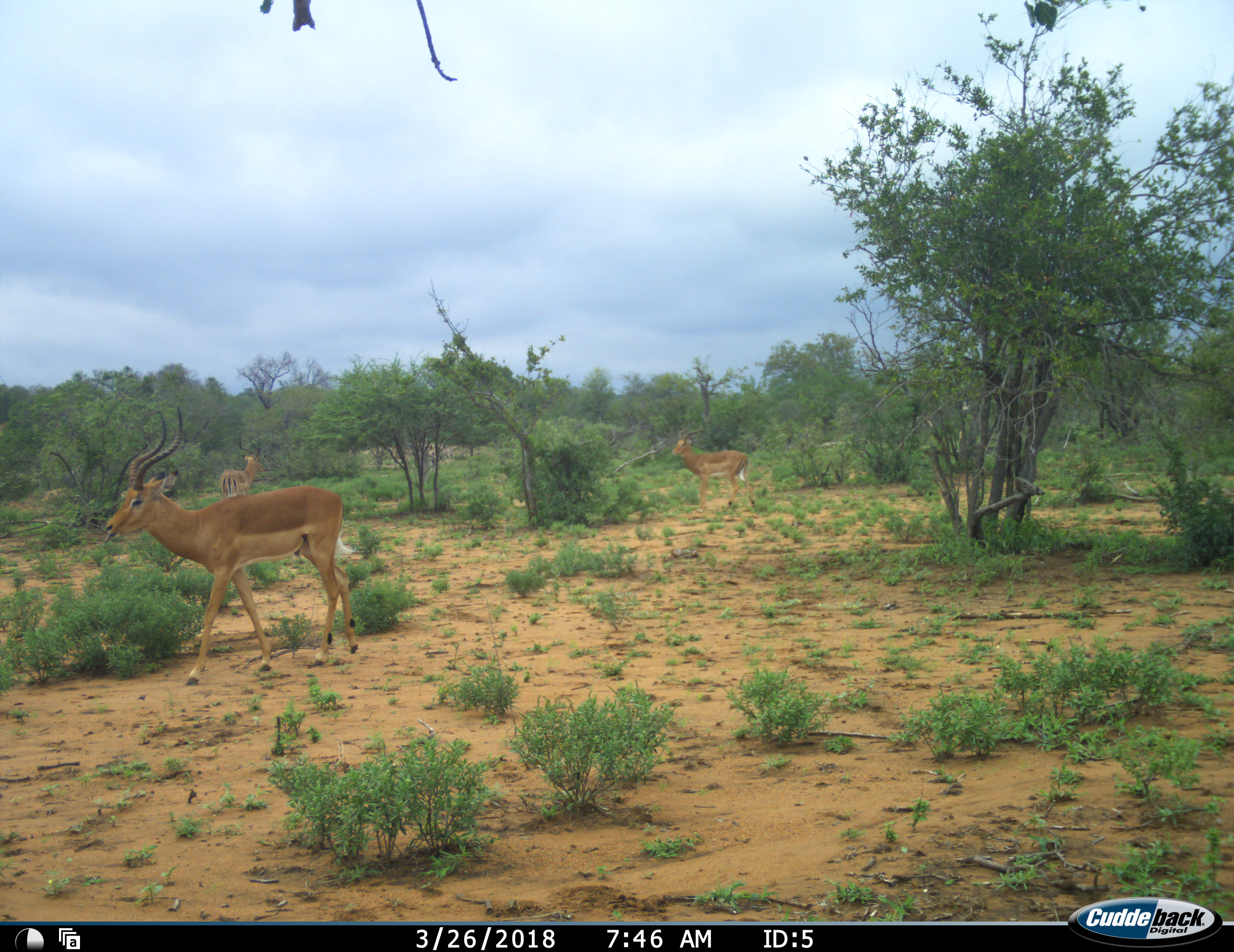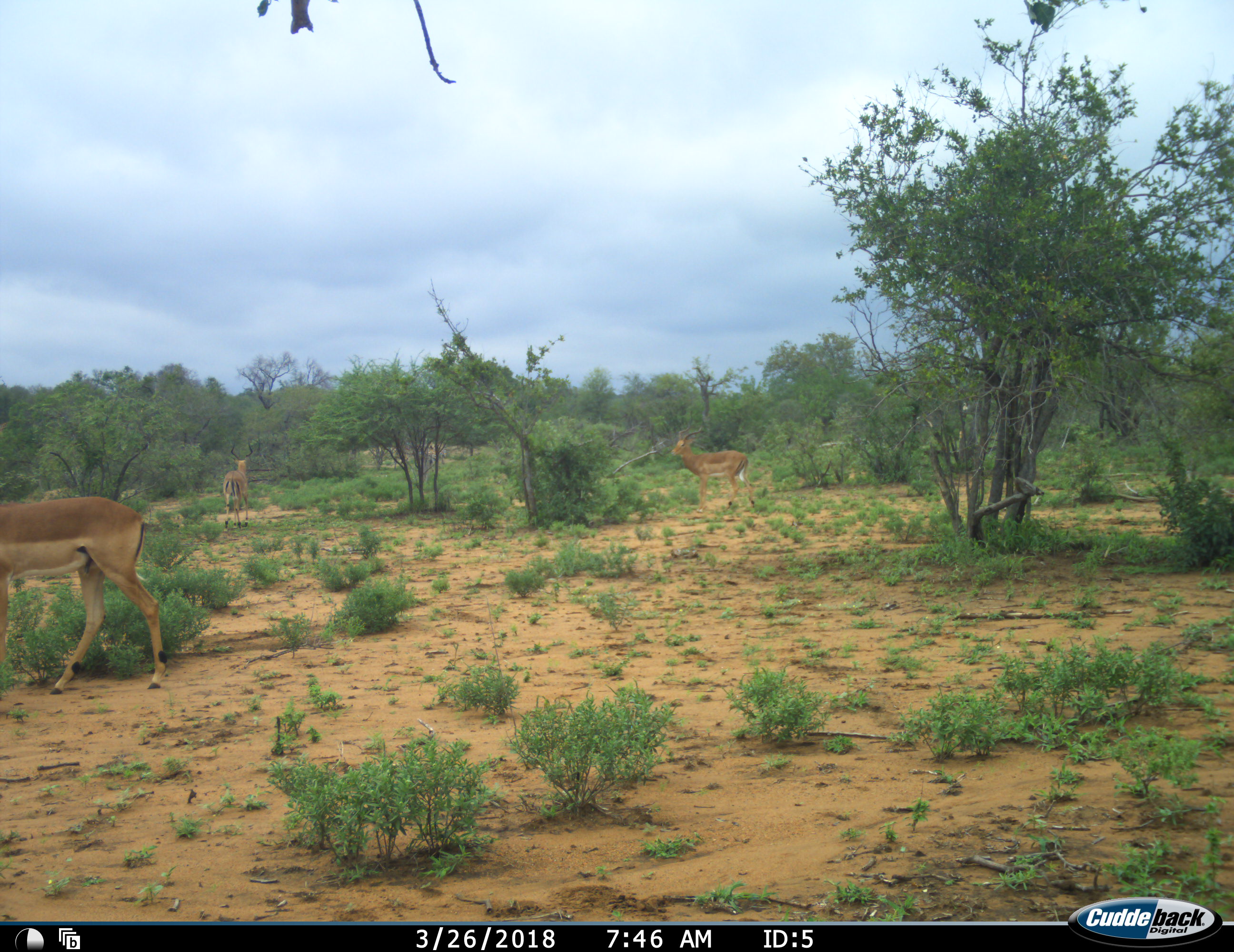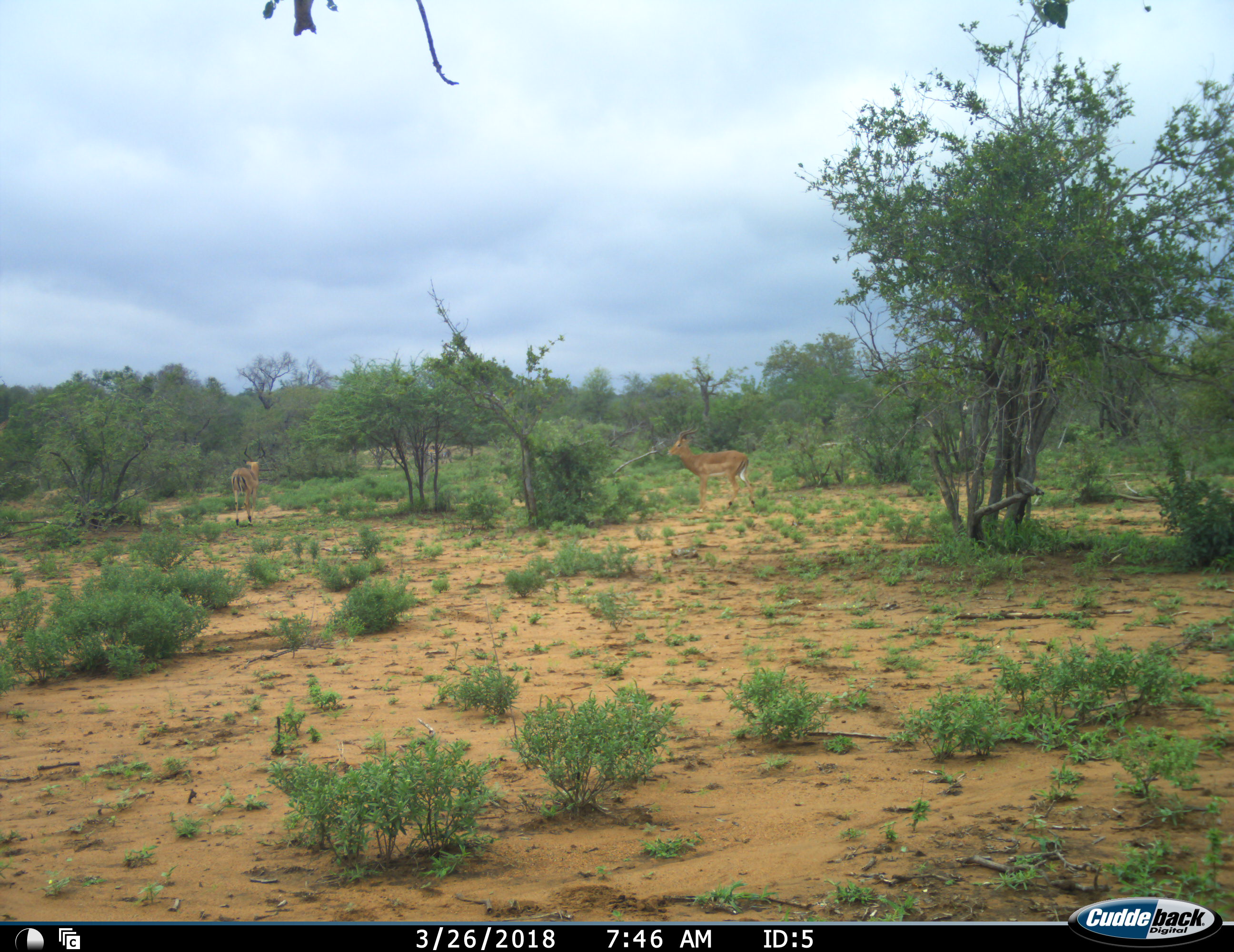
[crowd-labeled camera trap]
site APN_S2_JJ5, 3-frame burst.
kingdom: Animalia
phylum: Chordata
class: Mammalia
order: Artiodactyla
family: Bovidae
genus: Aepyceros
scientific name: Aepyceros melampus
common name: impala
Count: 3.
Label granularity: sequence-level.